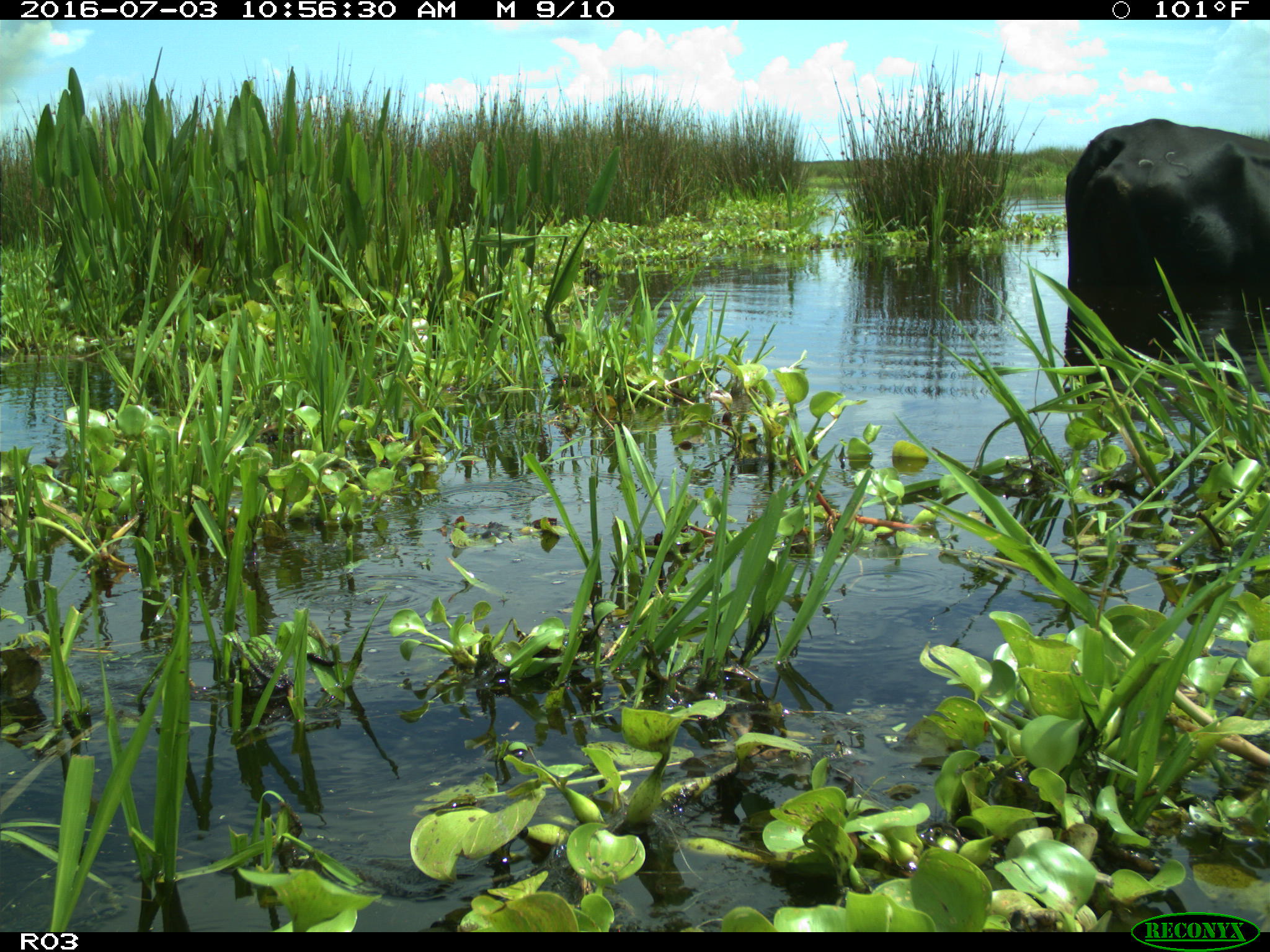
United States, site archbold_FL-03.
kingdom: Animalia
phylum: Chordata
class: Mammalia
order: Artiodactyla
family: Bovidae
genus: Bos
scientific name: Bos taurus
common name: domestic cow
Bos taurus (domestic cow).